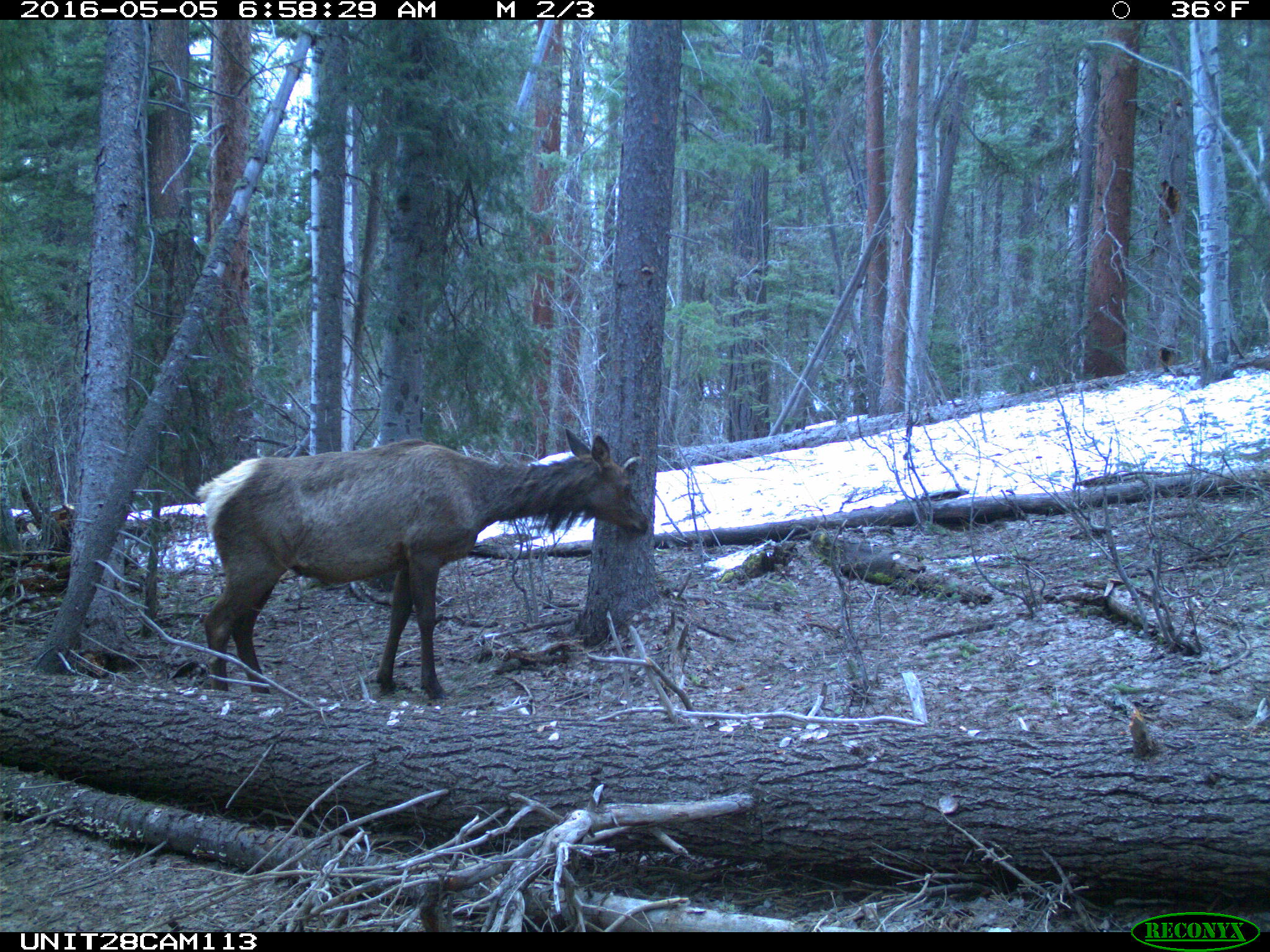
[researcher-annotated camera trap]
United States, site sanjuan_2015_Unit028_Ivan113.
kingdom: Animalia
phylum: Chordata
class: Mammalia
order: Artiodactyla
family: Cervidae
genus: Cervus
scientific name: Cervus elaphus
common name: red deer